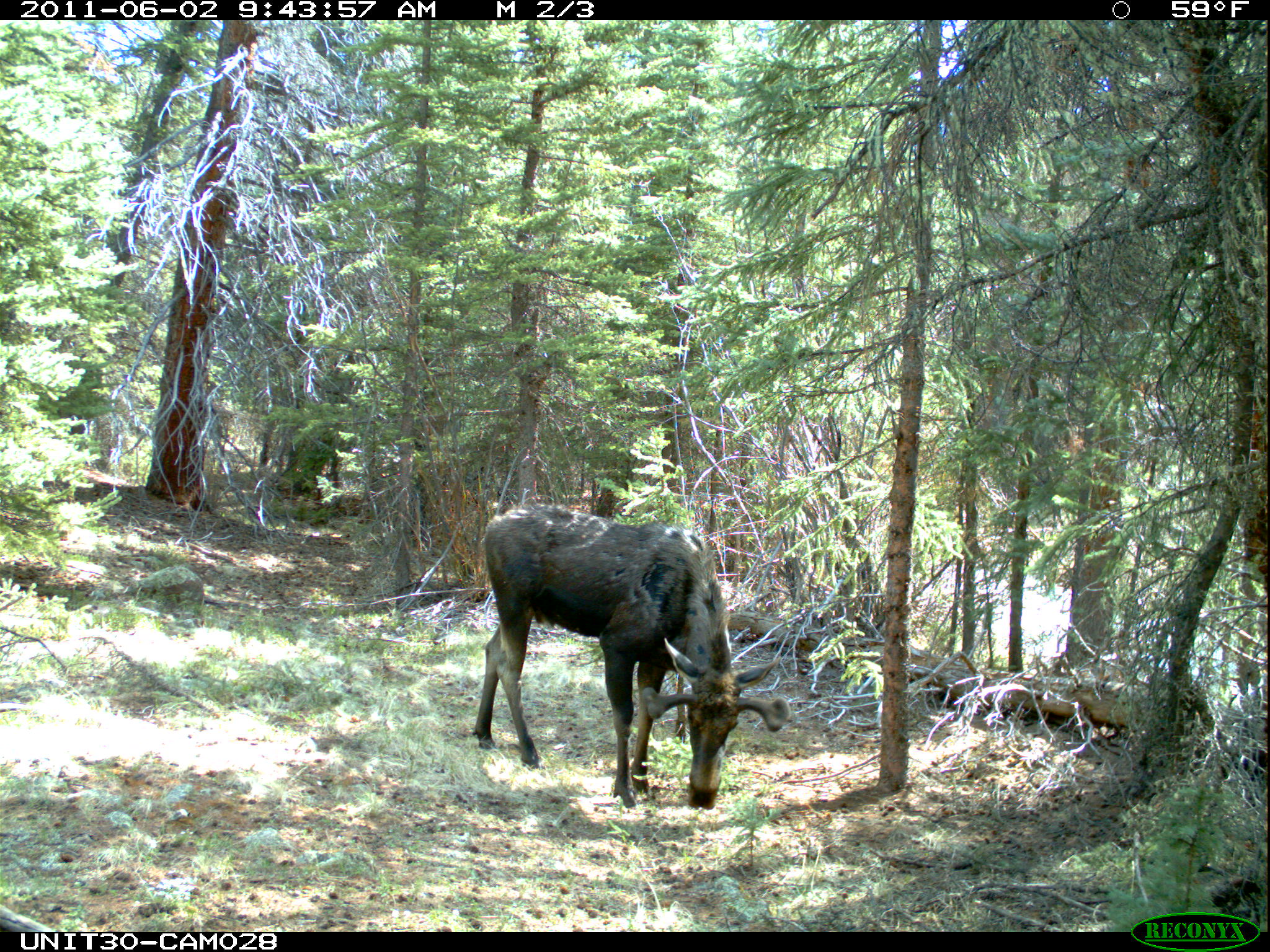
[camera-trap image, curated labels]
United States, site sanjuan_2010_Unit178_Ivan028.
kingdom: Animalia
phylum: Chordata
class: Mammalia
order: Artiodactyla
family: Cervidae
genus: Alces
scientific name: Alces alces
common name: moose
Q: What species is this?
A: Alces alces (moose).